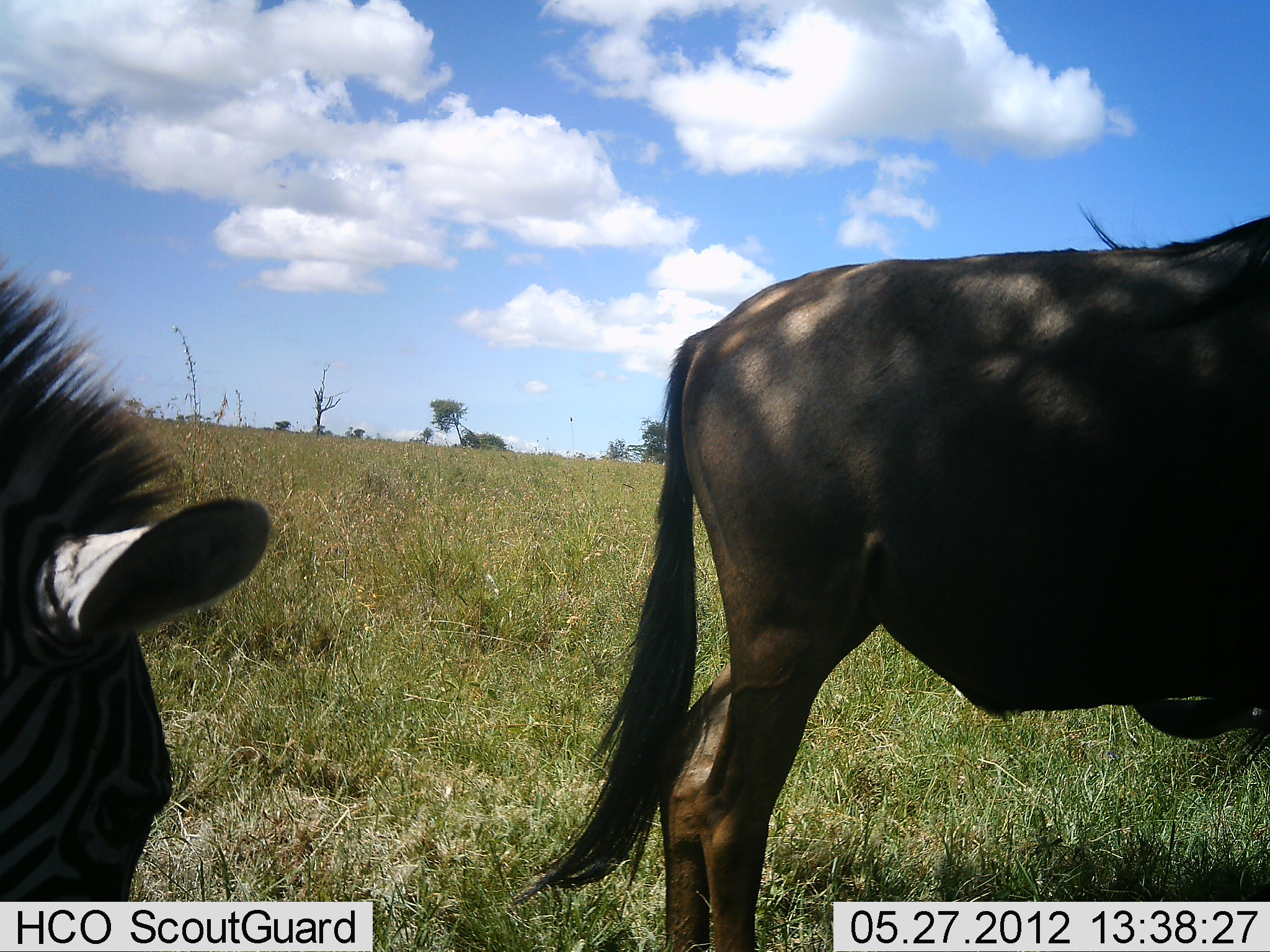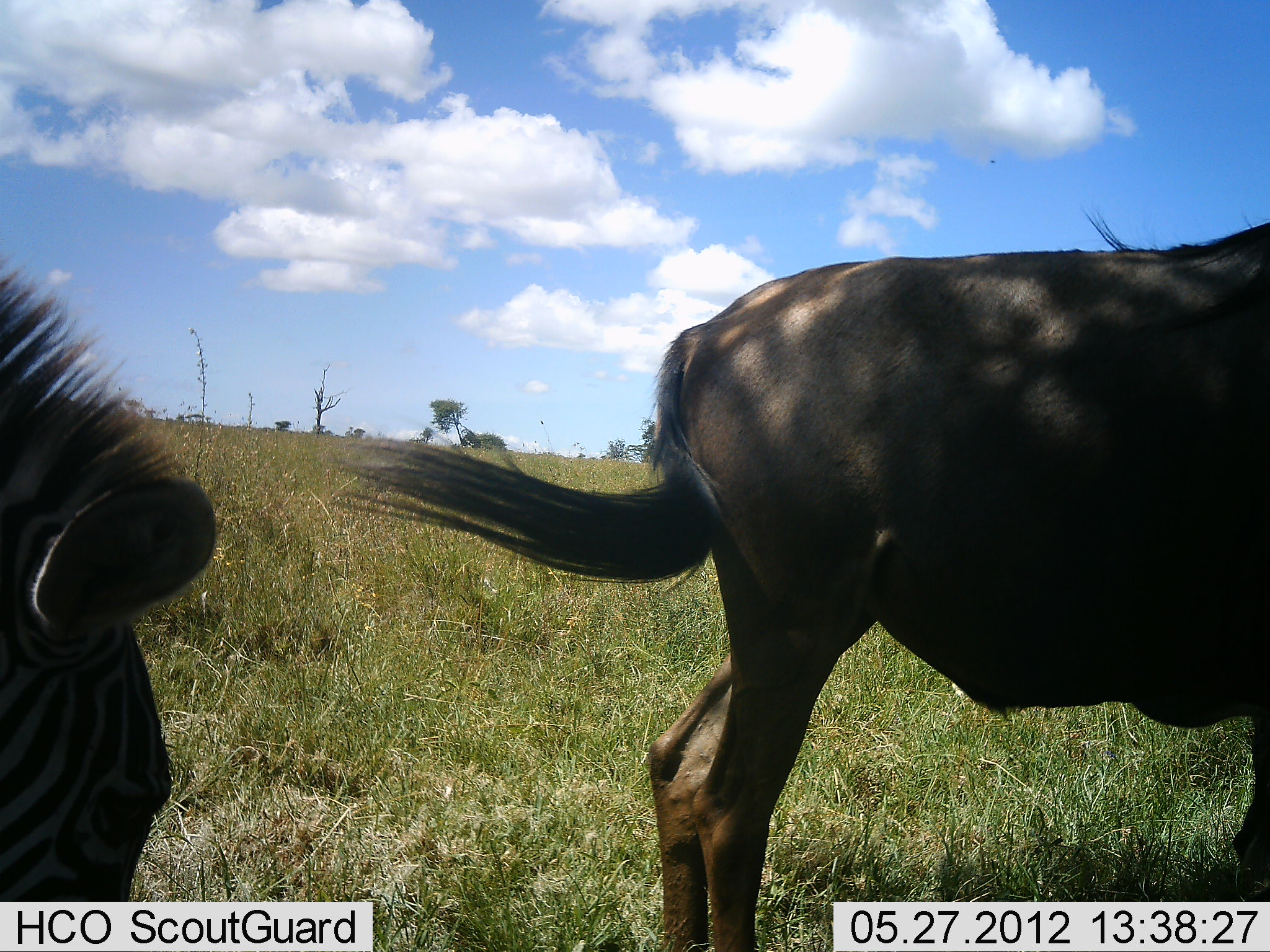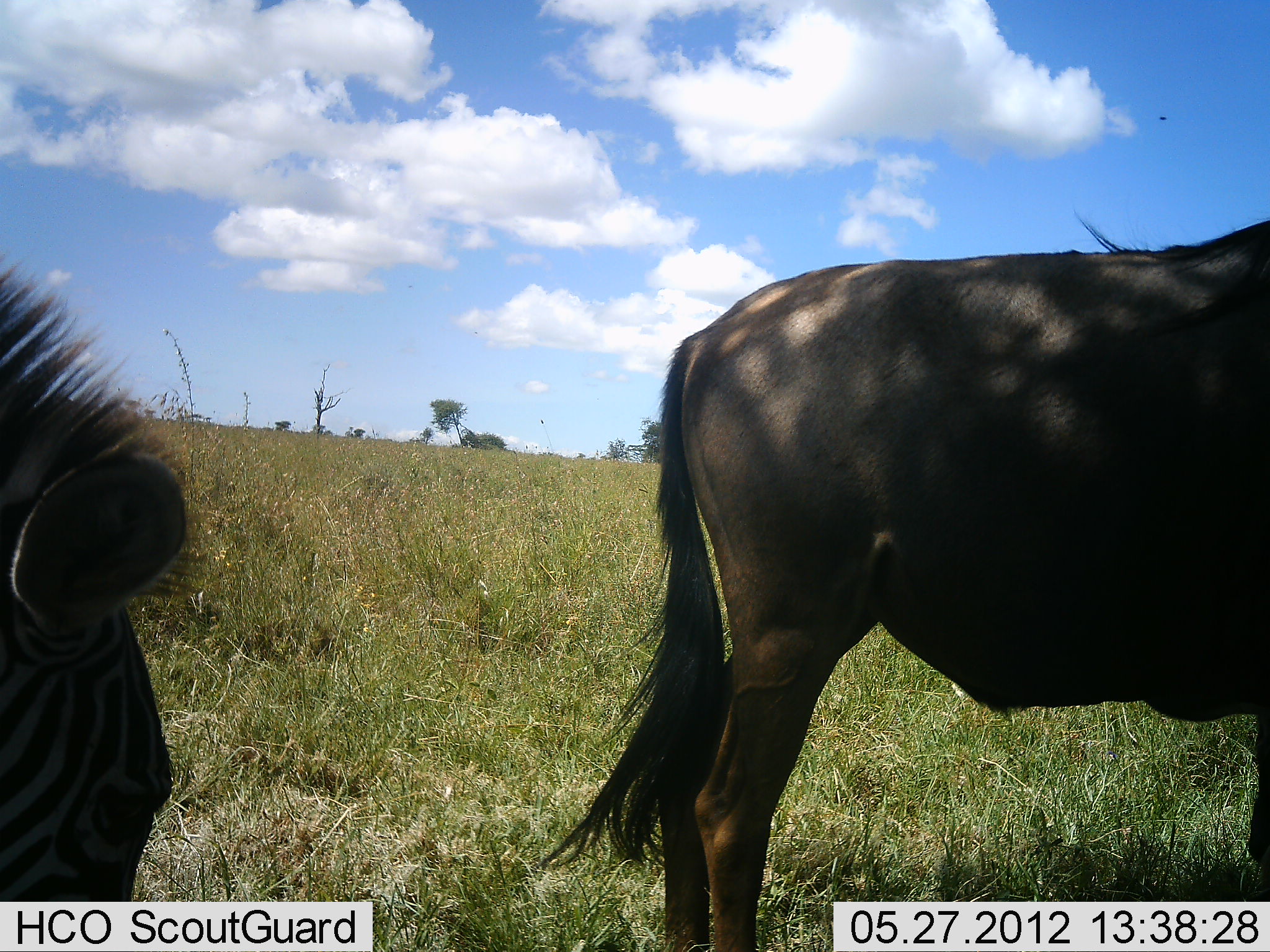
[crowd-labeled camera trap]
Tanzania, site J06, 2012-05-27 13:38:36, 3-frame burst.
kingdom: Animalia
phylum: Chordata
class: Mammalia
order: Artiodactyla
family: Bovidae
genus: Connochaetes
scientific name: Connochaetes taurinus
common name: blue wildebeest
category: wildebeest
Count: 1.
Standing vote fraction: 100%.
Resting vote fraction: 0%.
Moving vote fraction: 0%.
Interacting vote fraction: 0%.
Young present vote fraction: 0%.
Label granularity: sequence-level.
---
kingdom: Animalia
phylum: Chordata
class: Mammalia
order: Perissodactyla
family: Equidae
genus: Equus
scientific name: Equus quagga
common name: plains zebra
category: zebra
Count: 1.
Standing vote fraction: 50%.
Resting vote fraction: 0%.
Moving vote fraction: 0%.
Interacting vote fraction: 0%.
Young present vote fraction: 0%.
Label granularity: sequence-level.